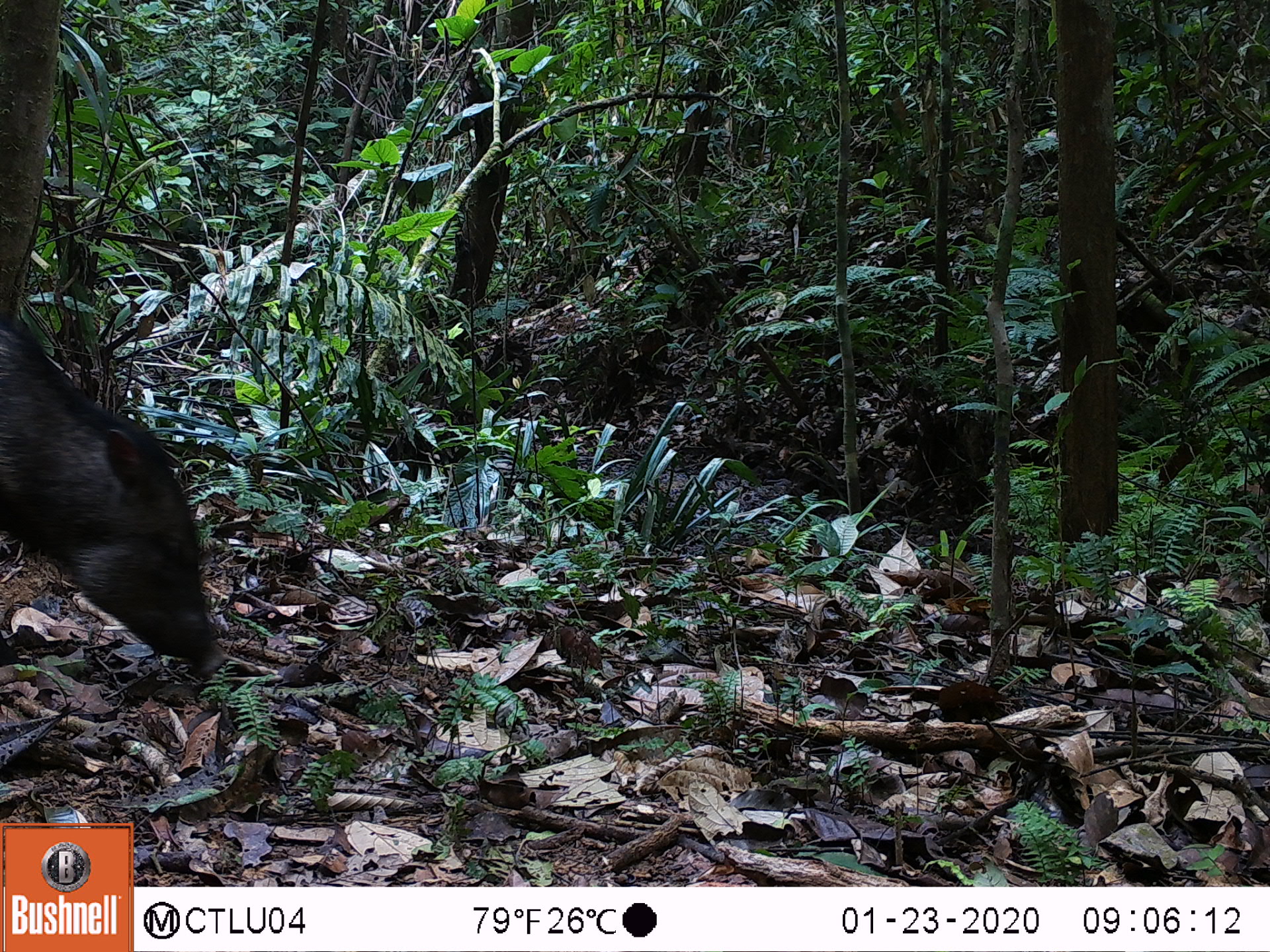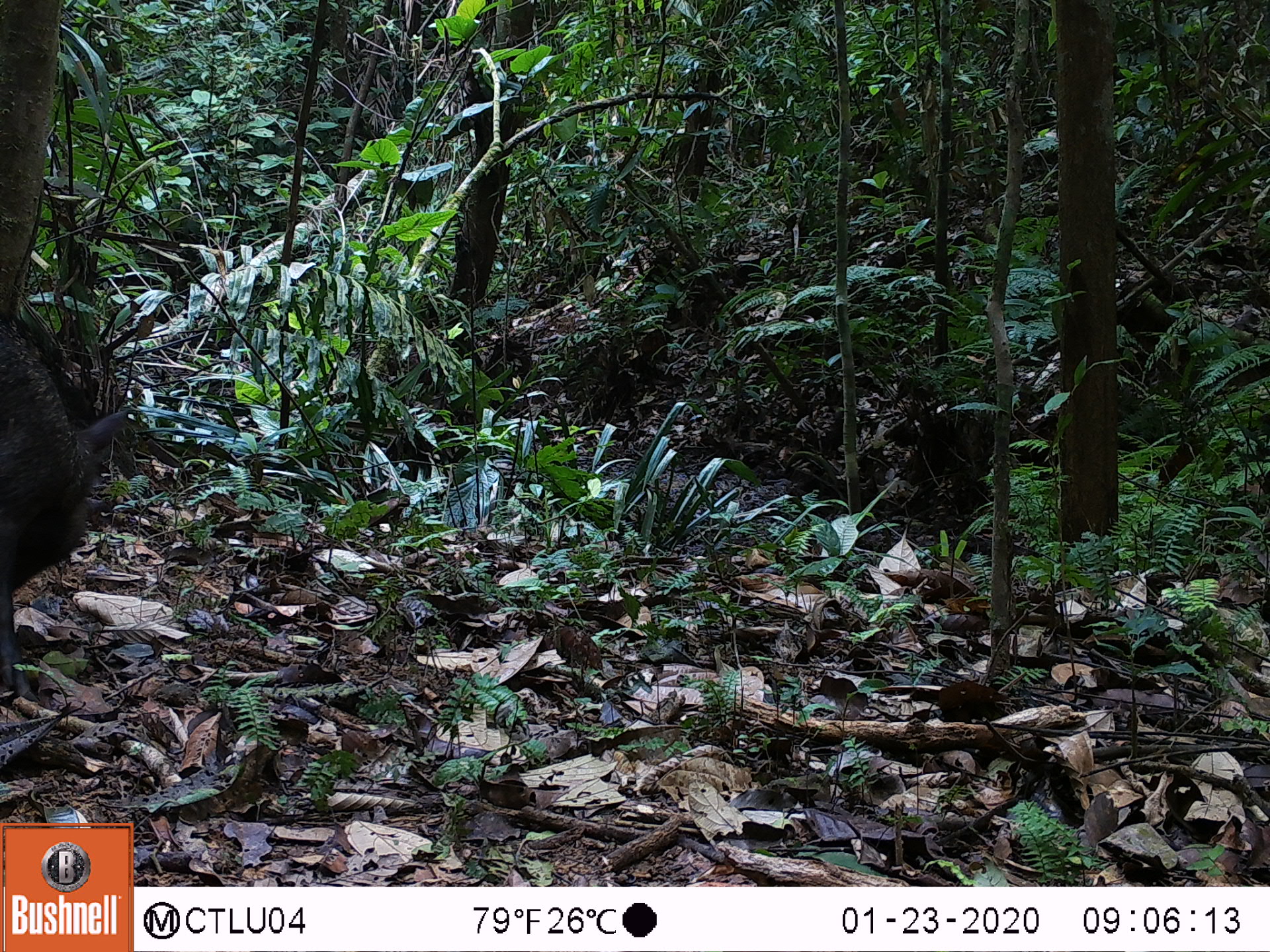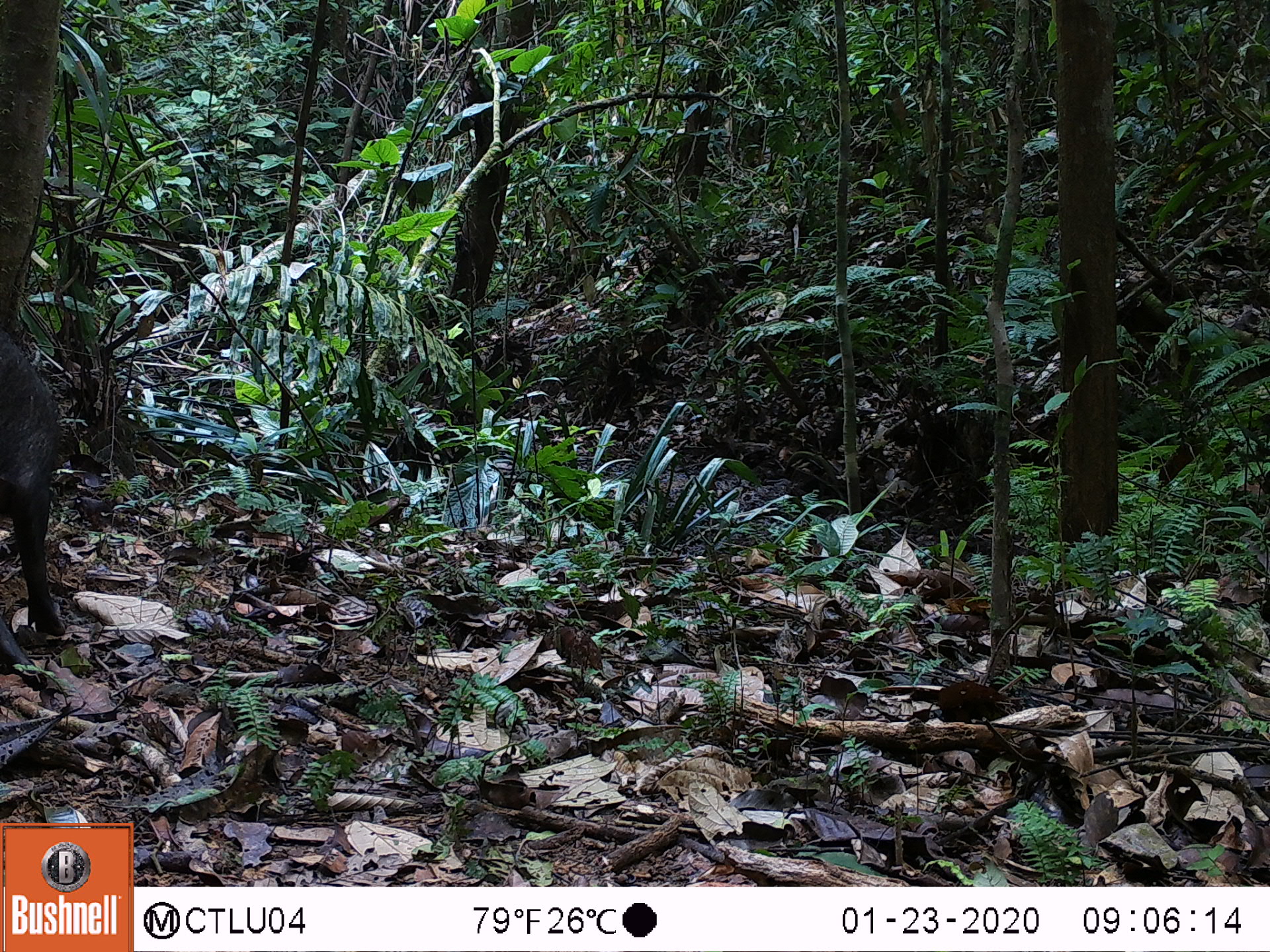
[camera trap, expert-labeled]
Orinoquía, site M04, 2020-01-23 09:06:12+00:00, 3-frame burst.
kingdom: Animalia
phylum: Chordata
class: Mammalia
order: Artiodactyla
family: Tayassuidae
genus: Pecari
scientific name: Pecari tajacu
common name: collared peccary